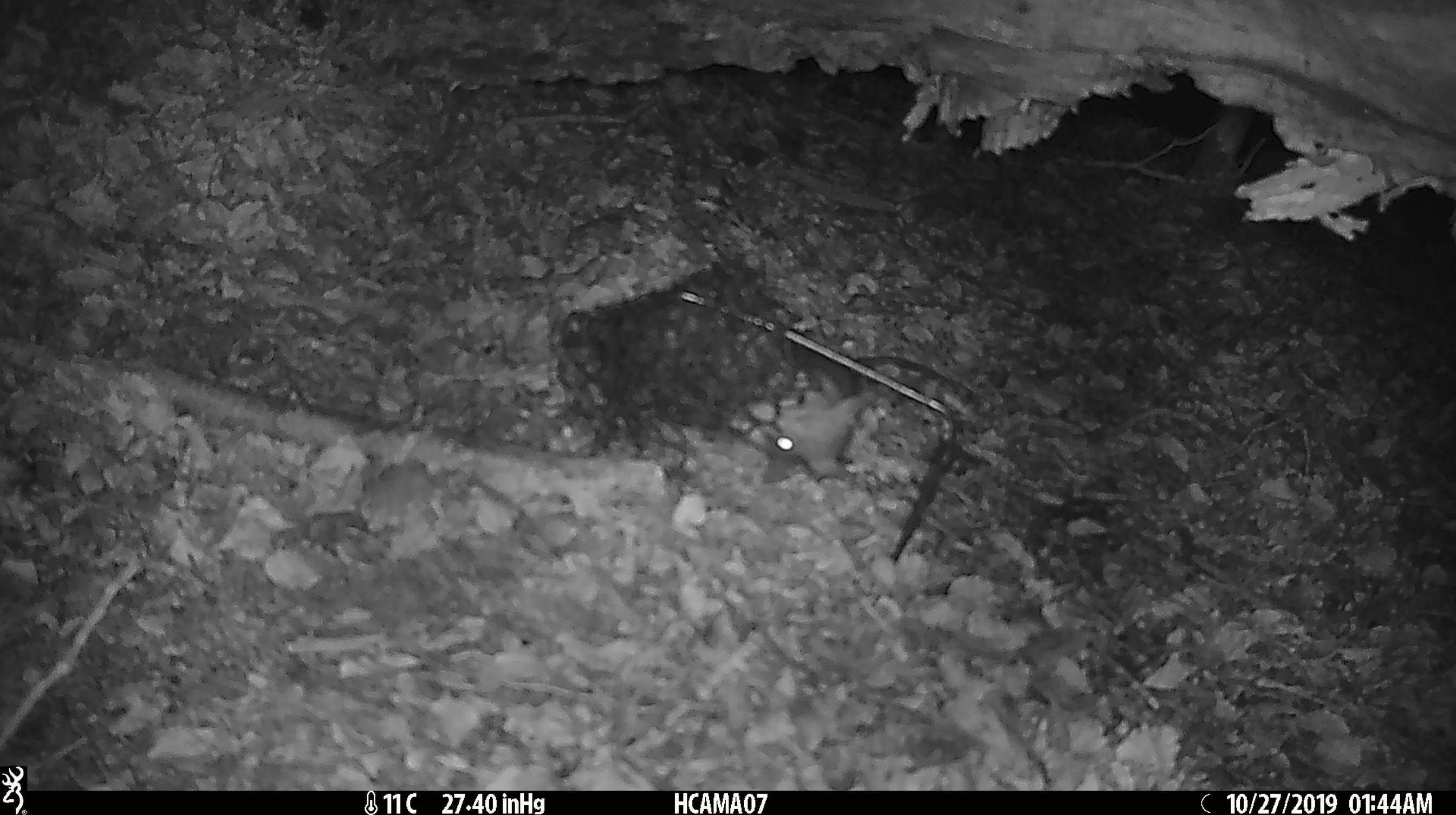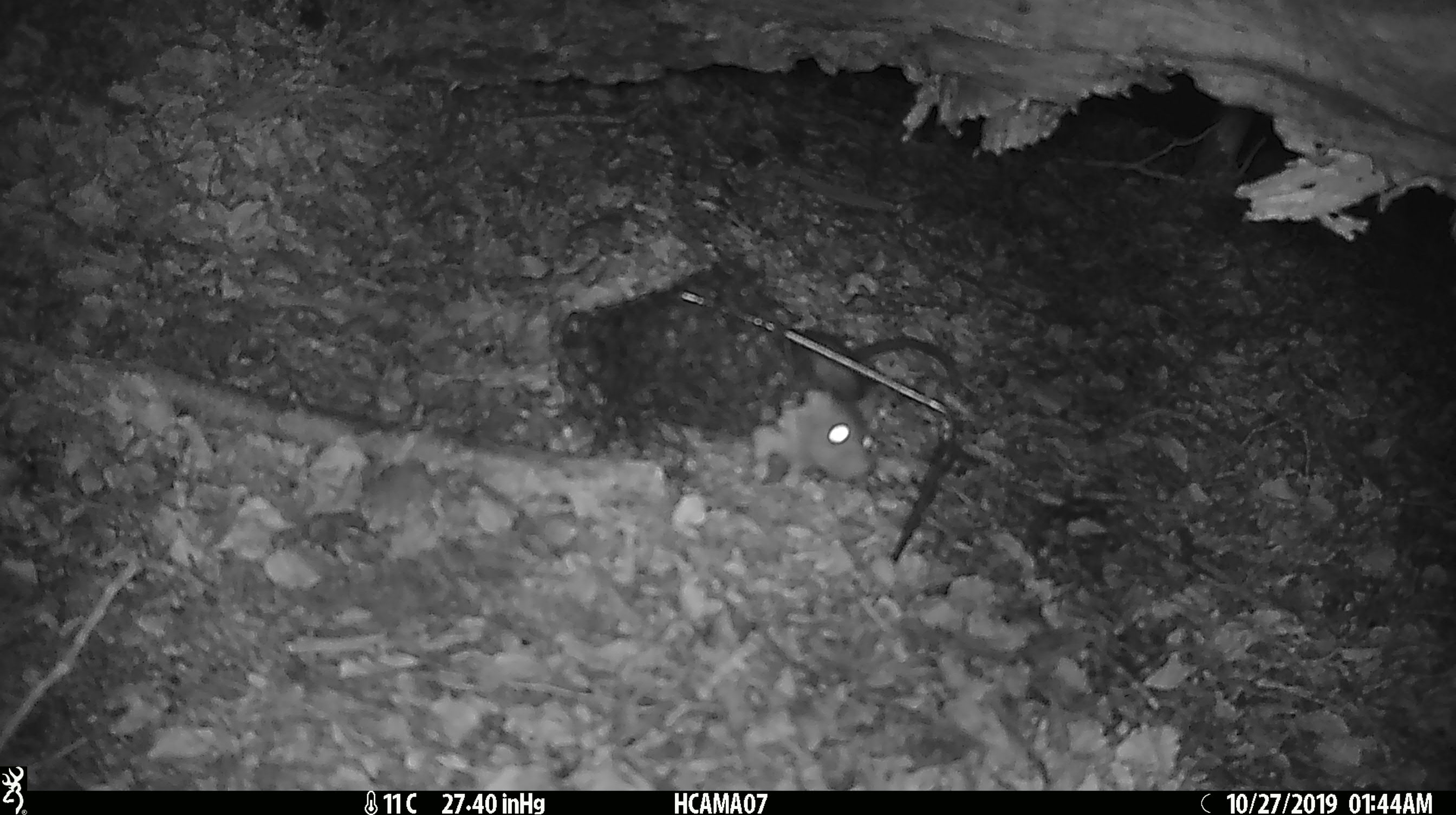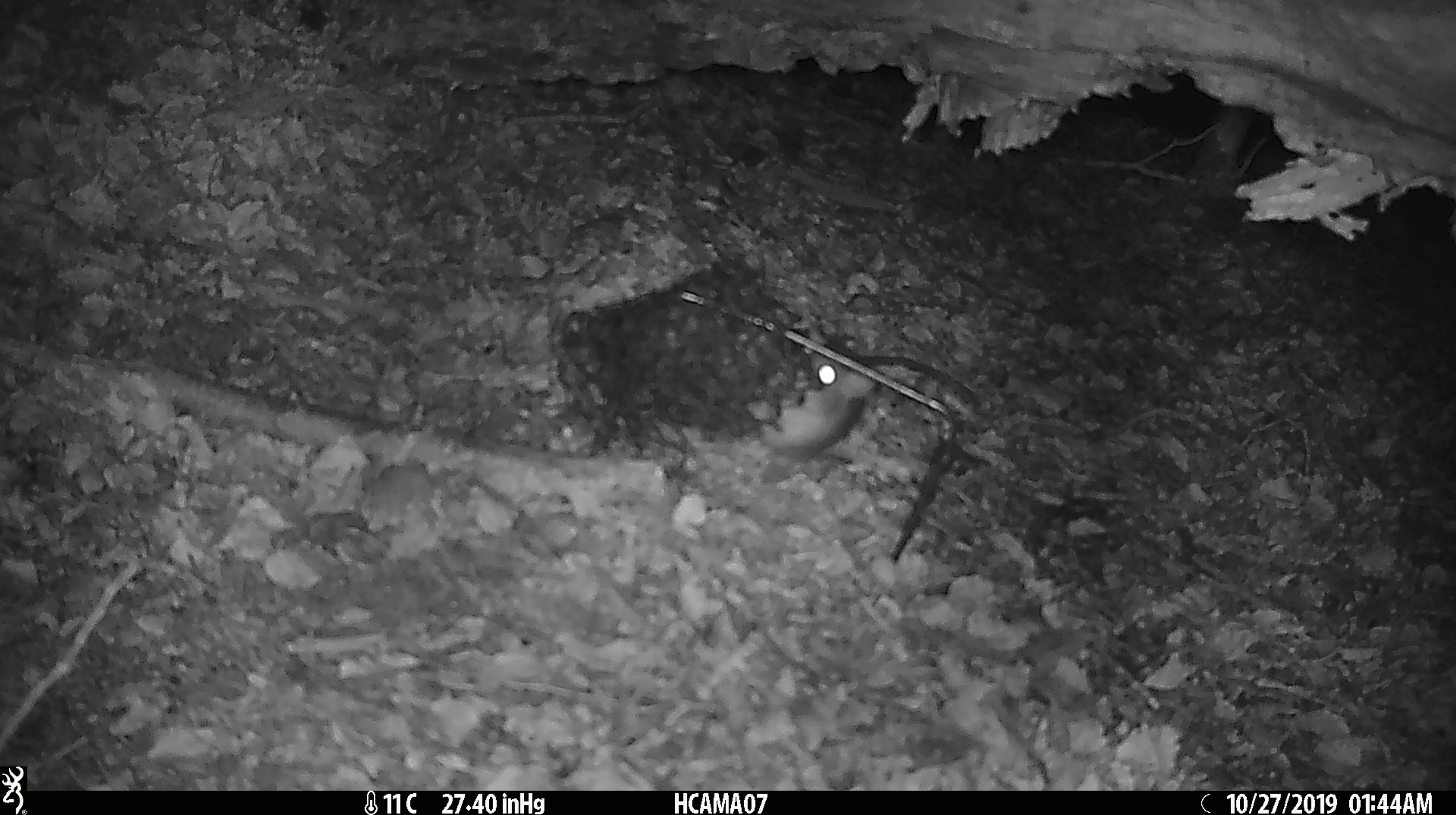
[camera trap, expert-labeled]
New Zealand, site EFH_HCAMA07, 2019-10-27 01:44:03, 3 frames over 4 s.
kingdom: Animalia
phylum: Chordata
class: Mammalia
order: Rodentia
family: Muridae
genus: Rattus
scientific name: Rattus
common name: rat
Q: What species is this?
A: Rat (Rattus).